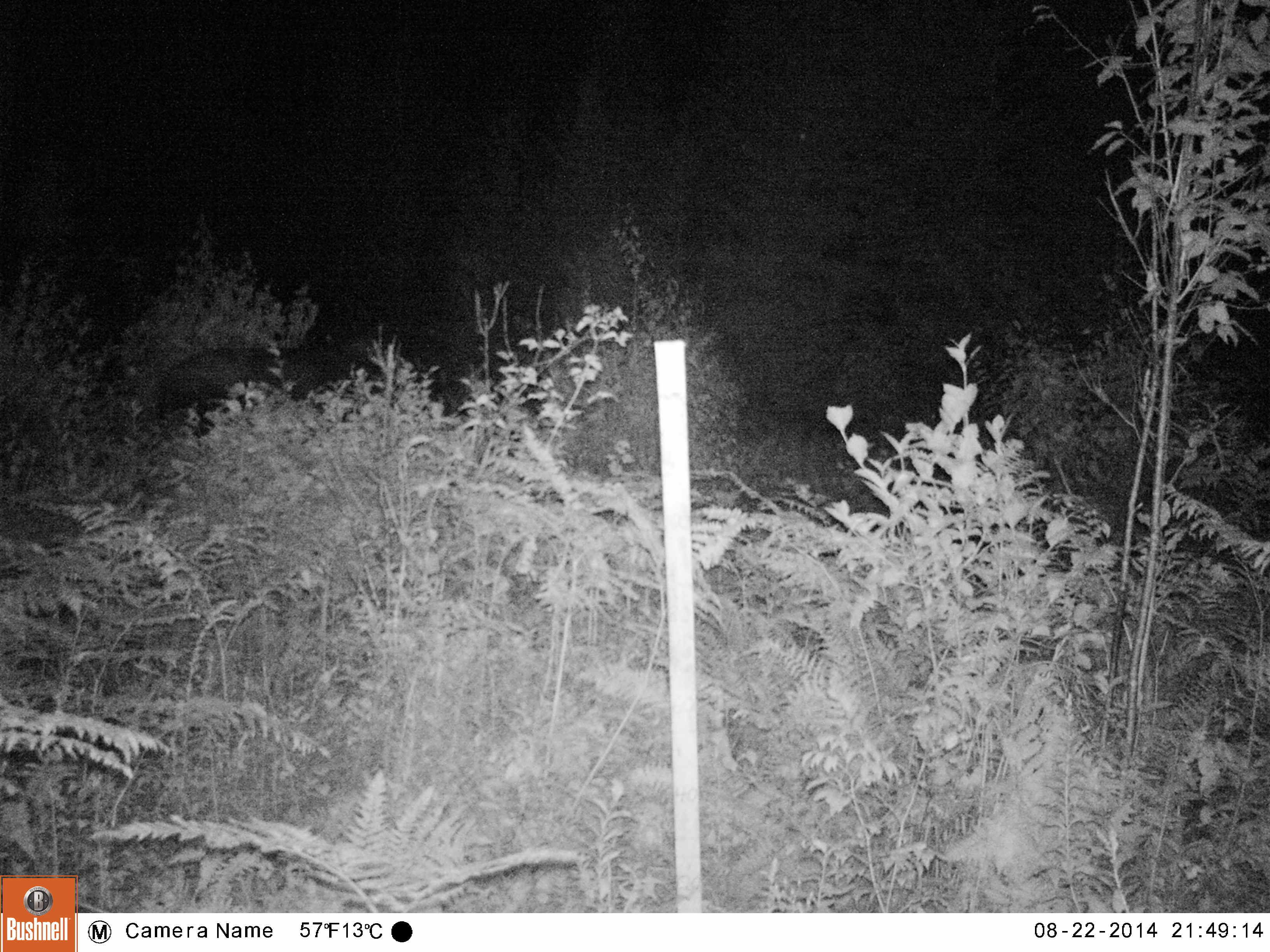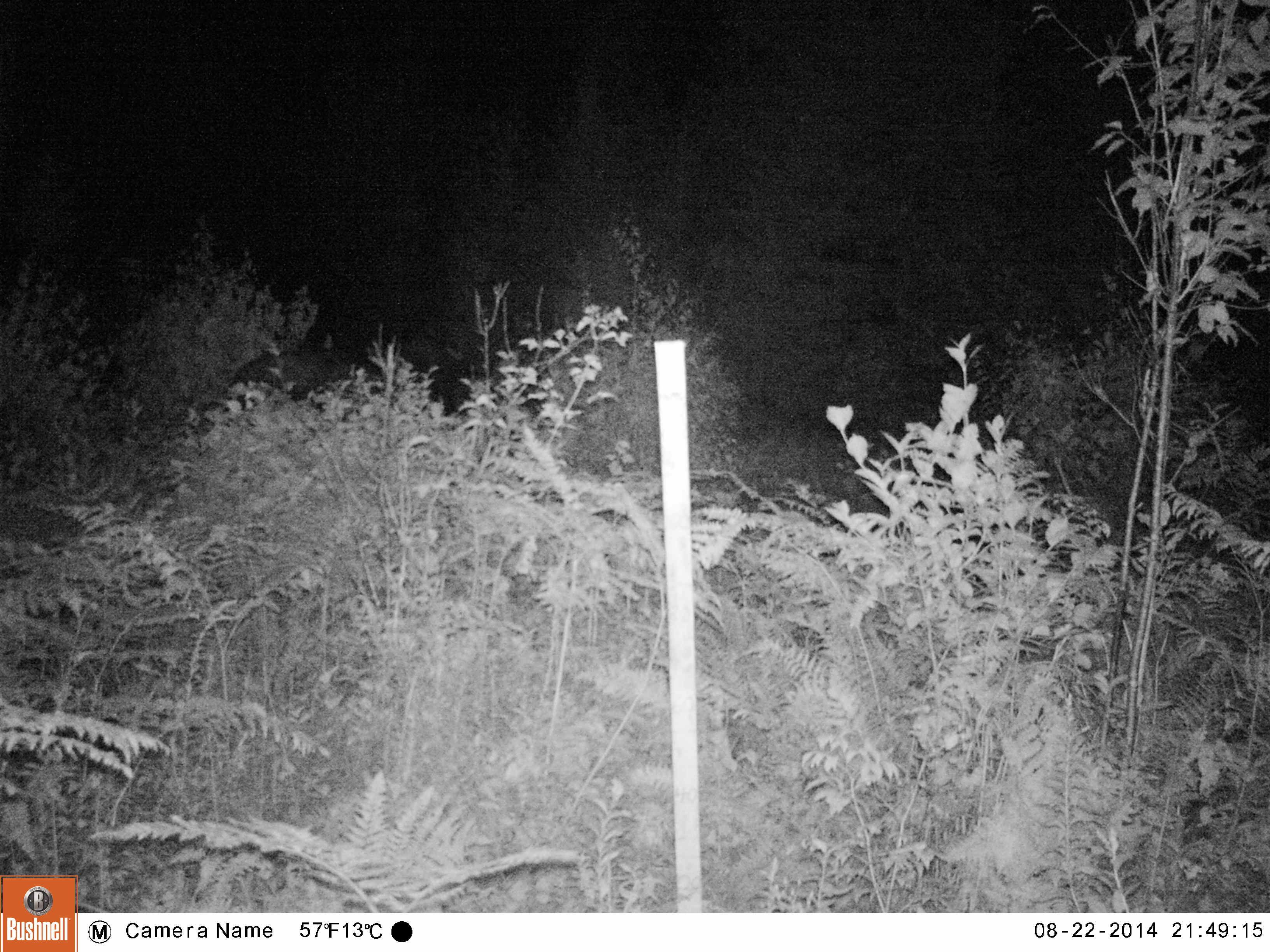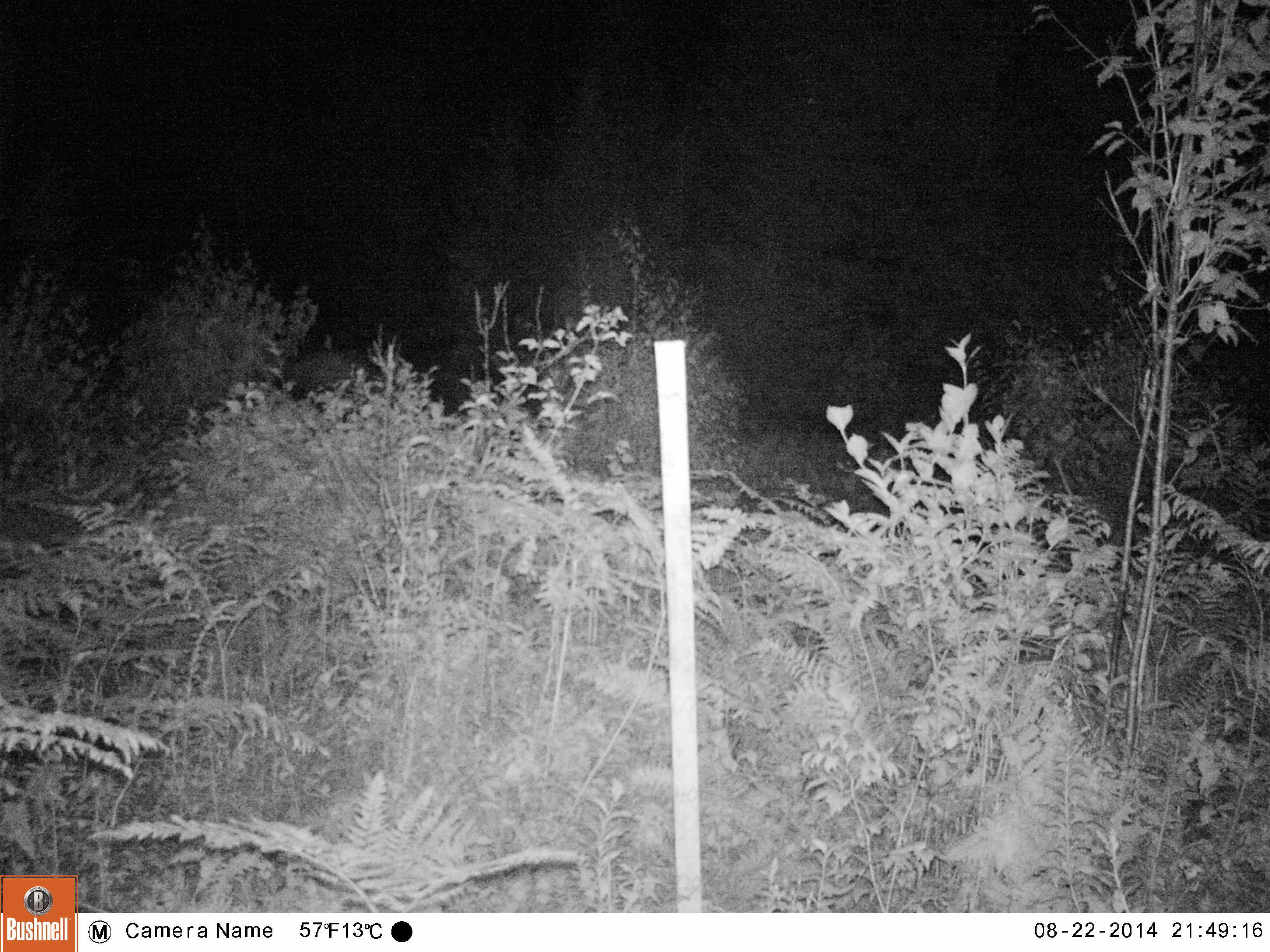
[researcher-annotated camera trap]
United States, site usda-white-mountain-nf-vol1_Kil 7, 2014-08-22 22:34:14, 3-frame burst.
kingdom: Animalia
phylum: Chordata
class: Mammalia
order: Artiodactyla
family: Cervidae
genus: Alces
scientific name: Alces alces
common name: moose